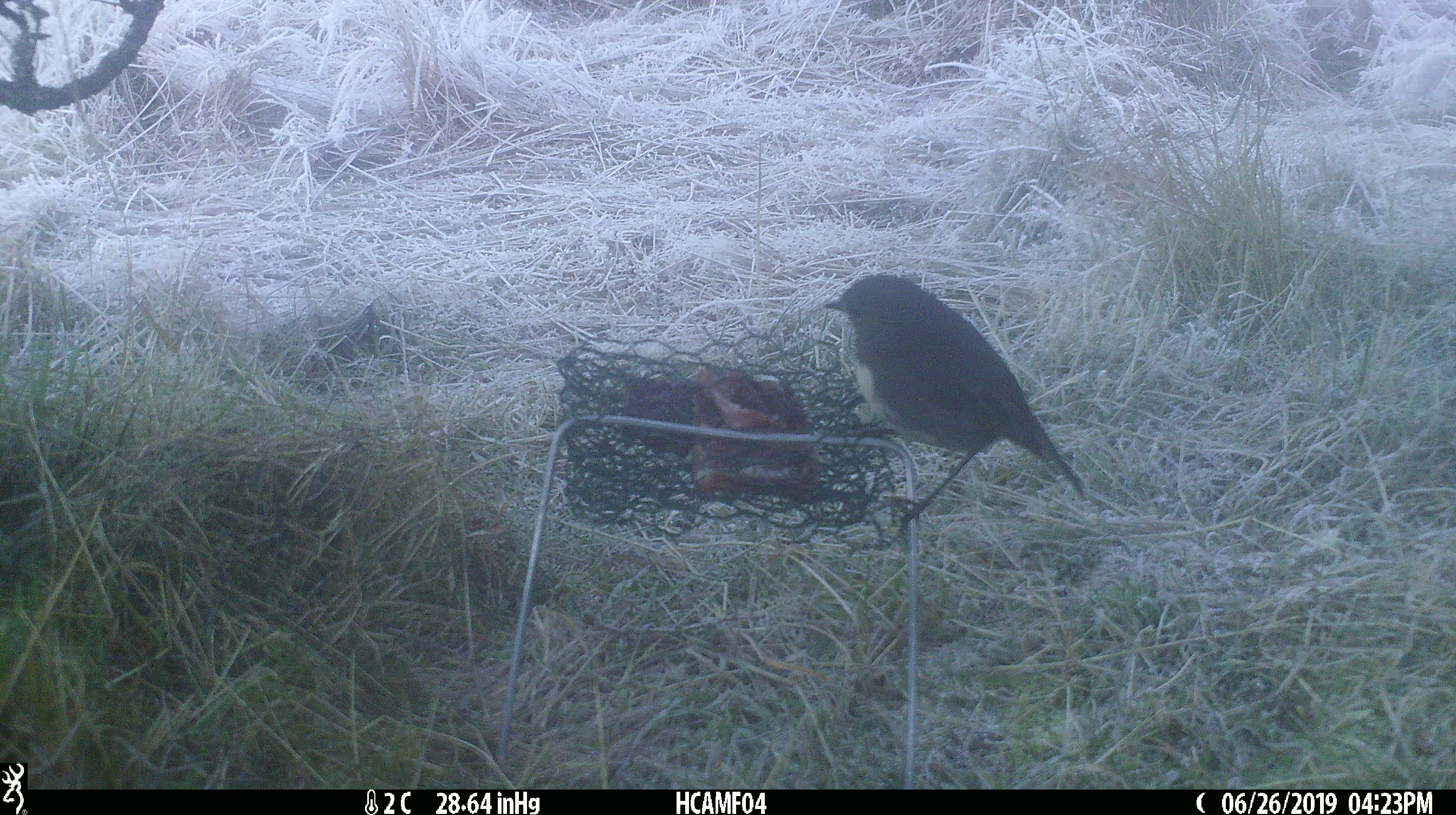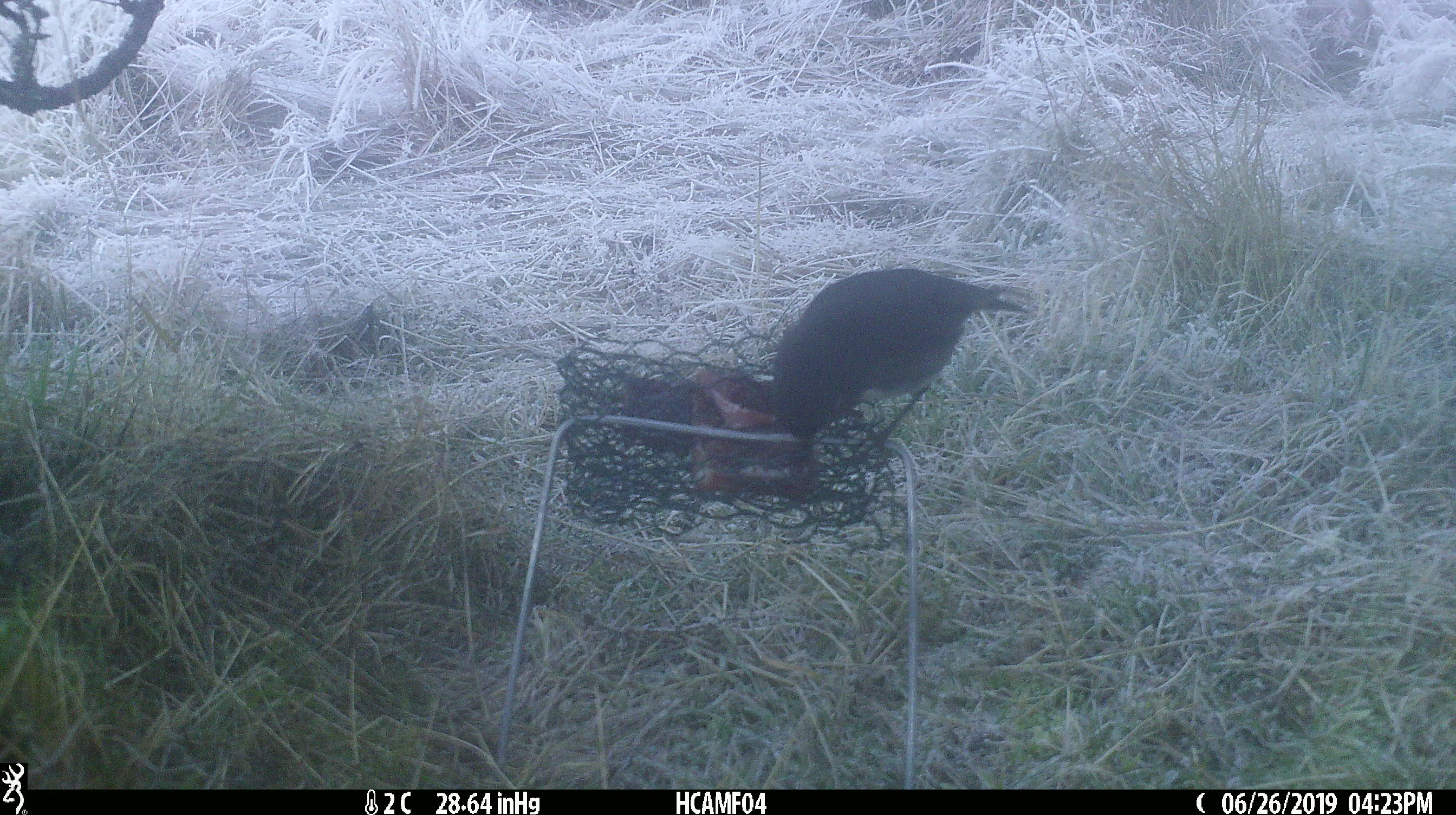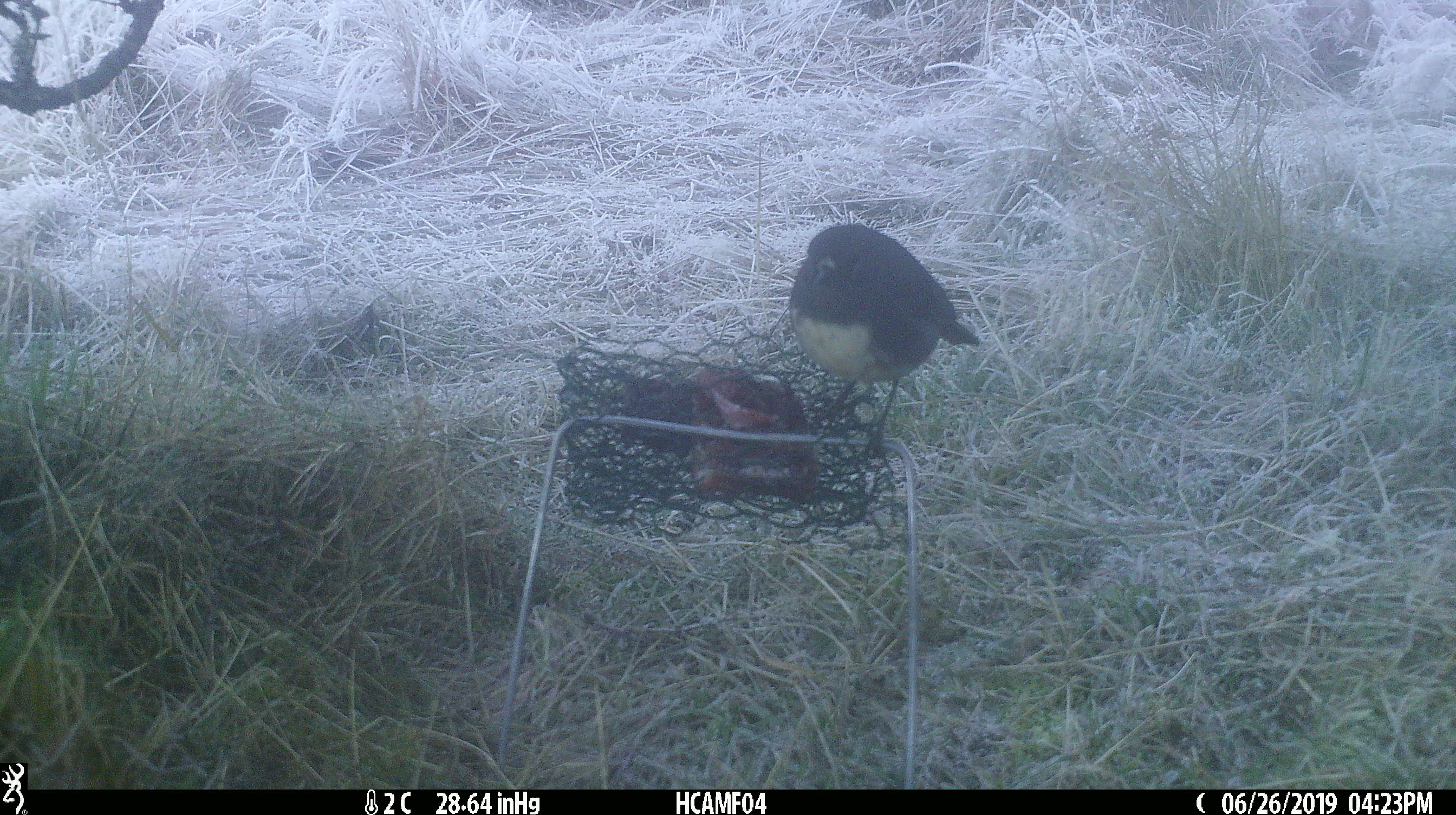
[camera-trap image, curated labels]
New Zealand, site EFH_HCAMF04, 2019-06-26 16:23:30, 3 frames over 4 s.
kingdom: Animalia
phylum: Chordata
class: Aves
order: Passeriformes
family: Petroicidae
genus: Petroica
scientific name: Petroica australis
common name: new zealand robin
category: robin